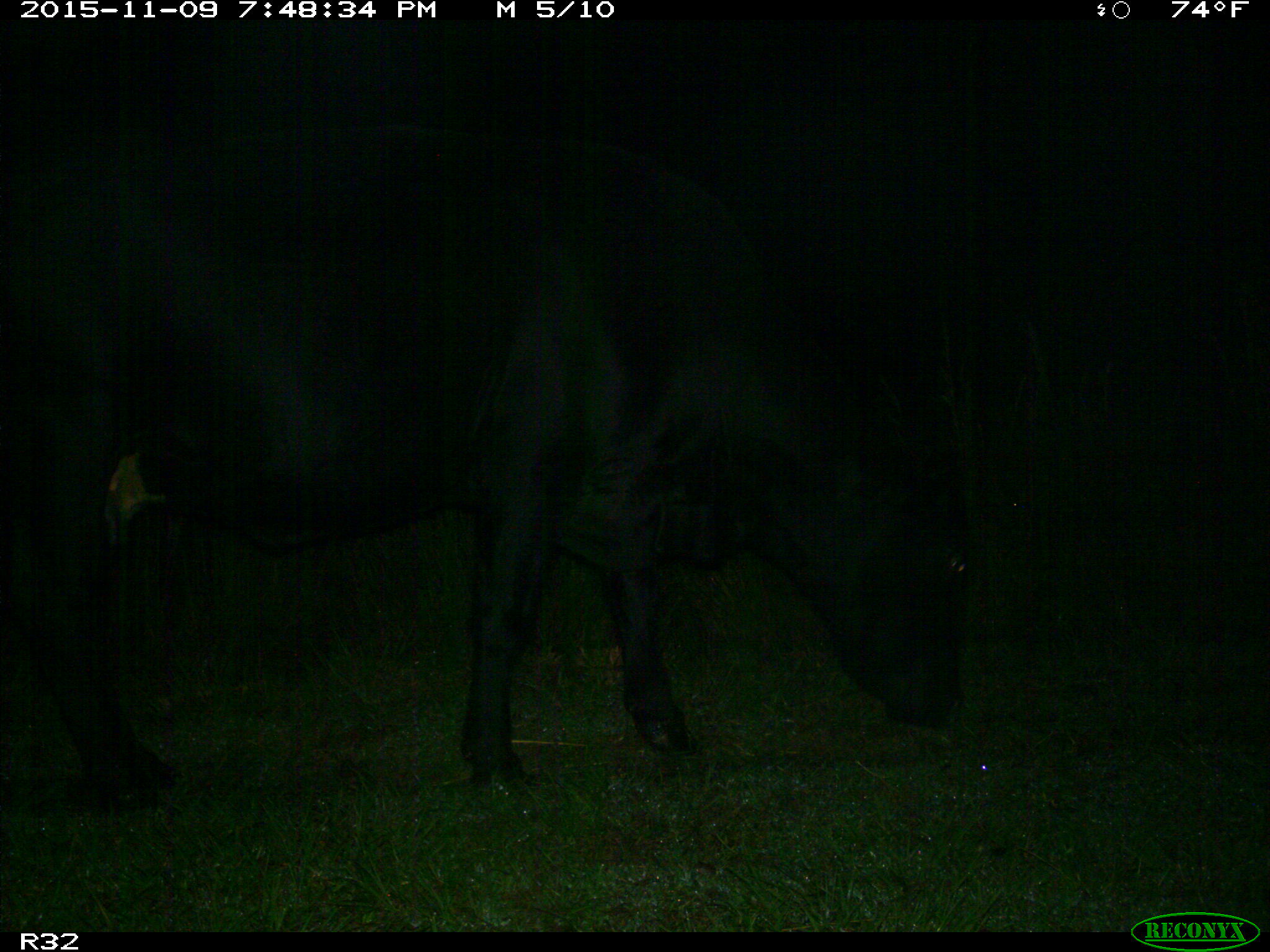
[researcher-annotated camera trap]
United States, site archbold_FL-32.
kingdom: Animalia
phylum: Chordata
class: Mammalia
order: Artiodactyla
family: Bovidae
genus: Bos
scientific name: Bos taurus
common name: domestic cow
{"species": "Bos taurus (domestic cow)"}